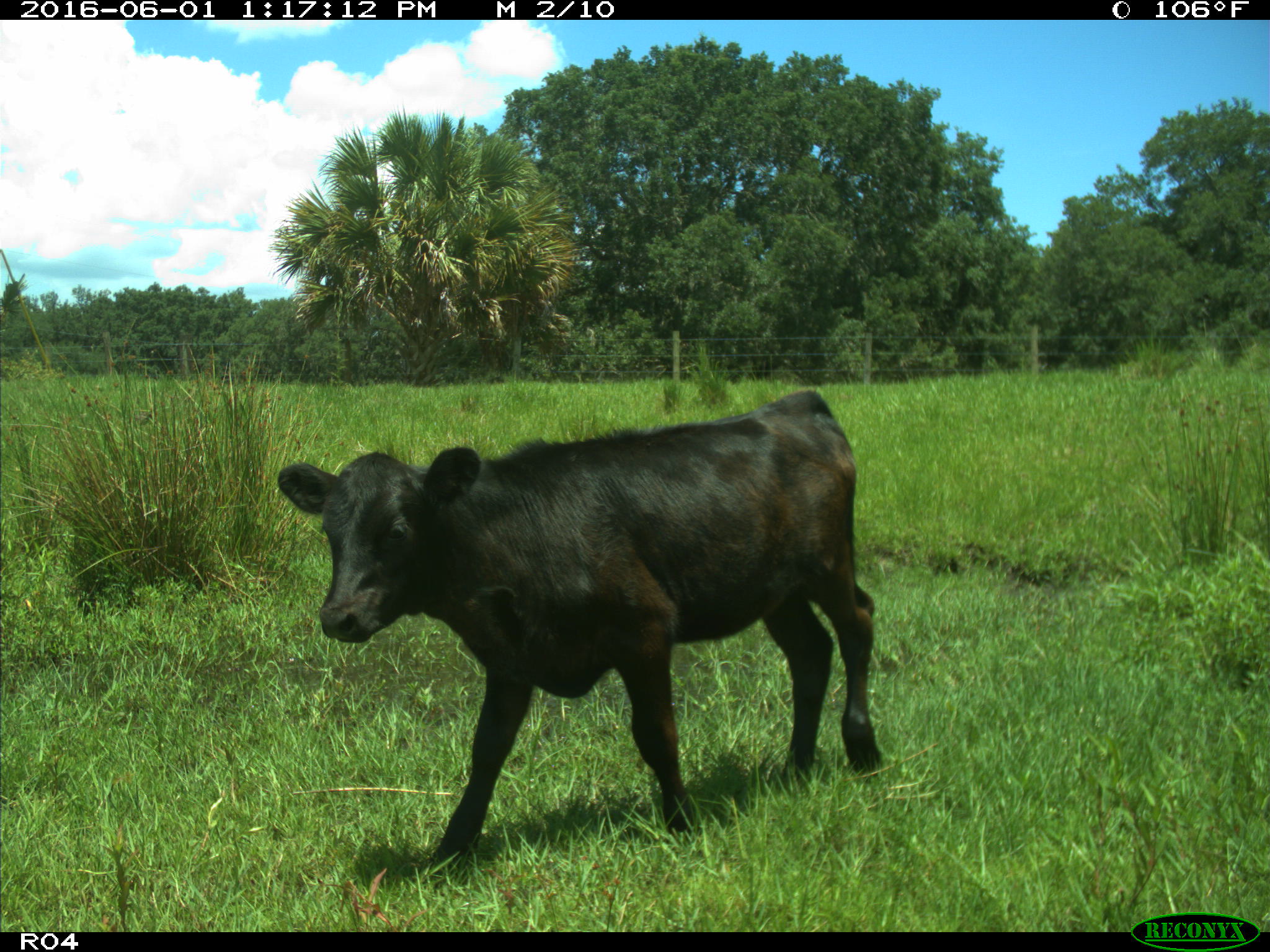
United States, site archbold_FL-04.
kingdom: Animalia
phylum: Chordata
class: Mammalia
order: Artiodactyla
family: Bovidae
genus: Bos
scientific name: Bos taurus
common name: domestic cow